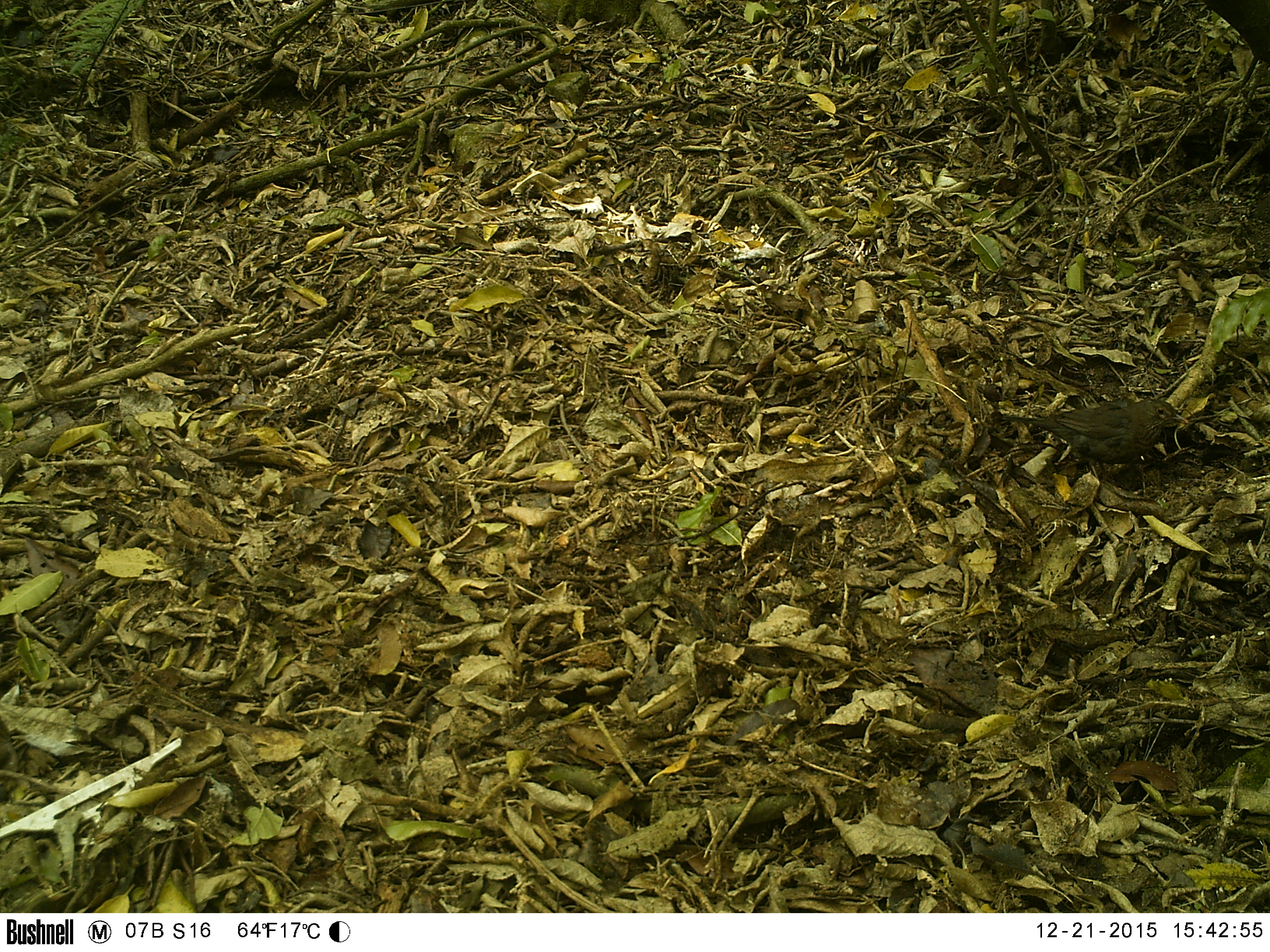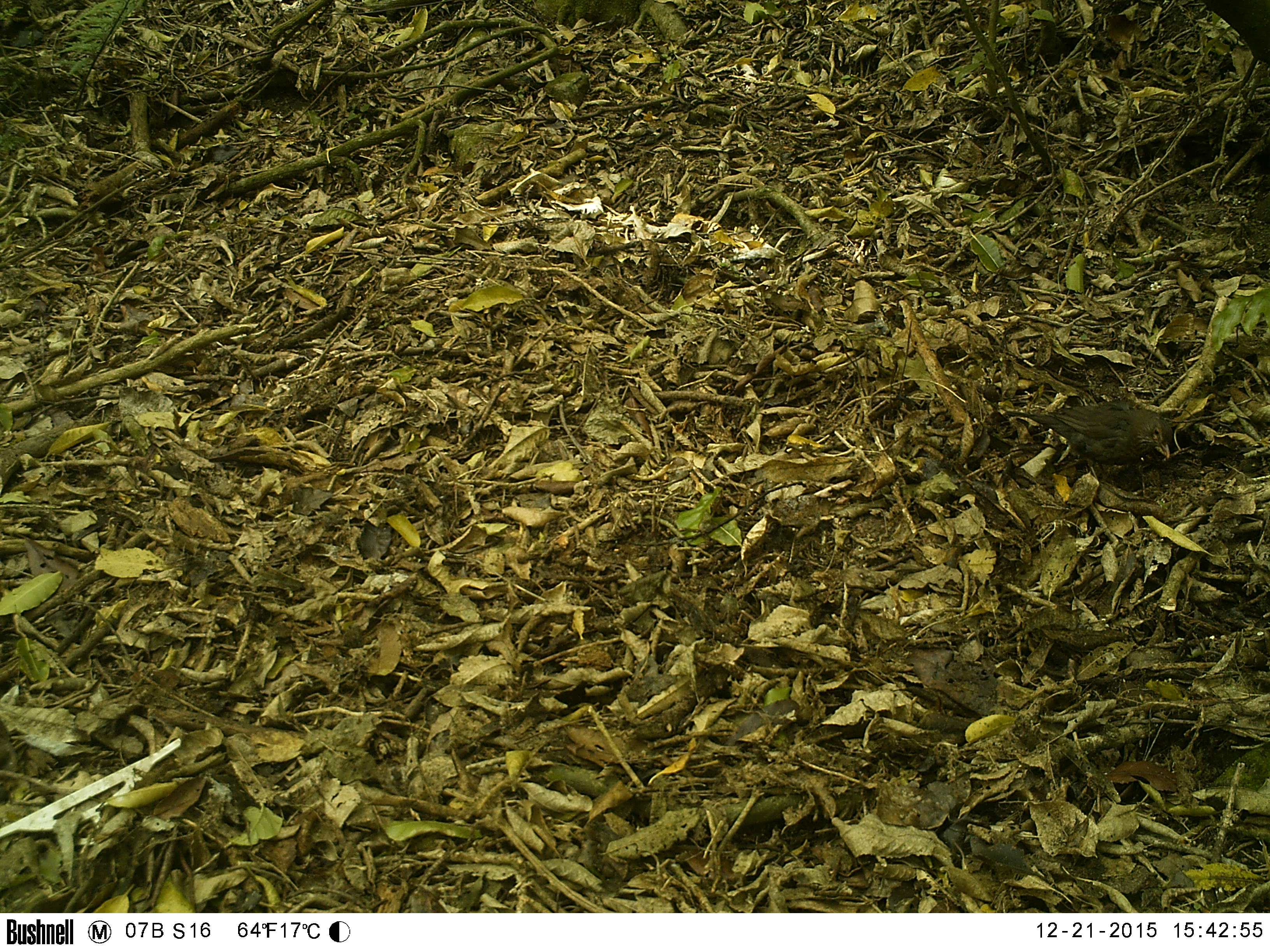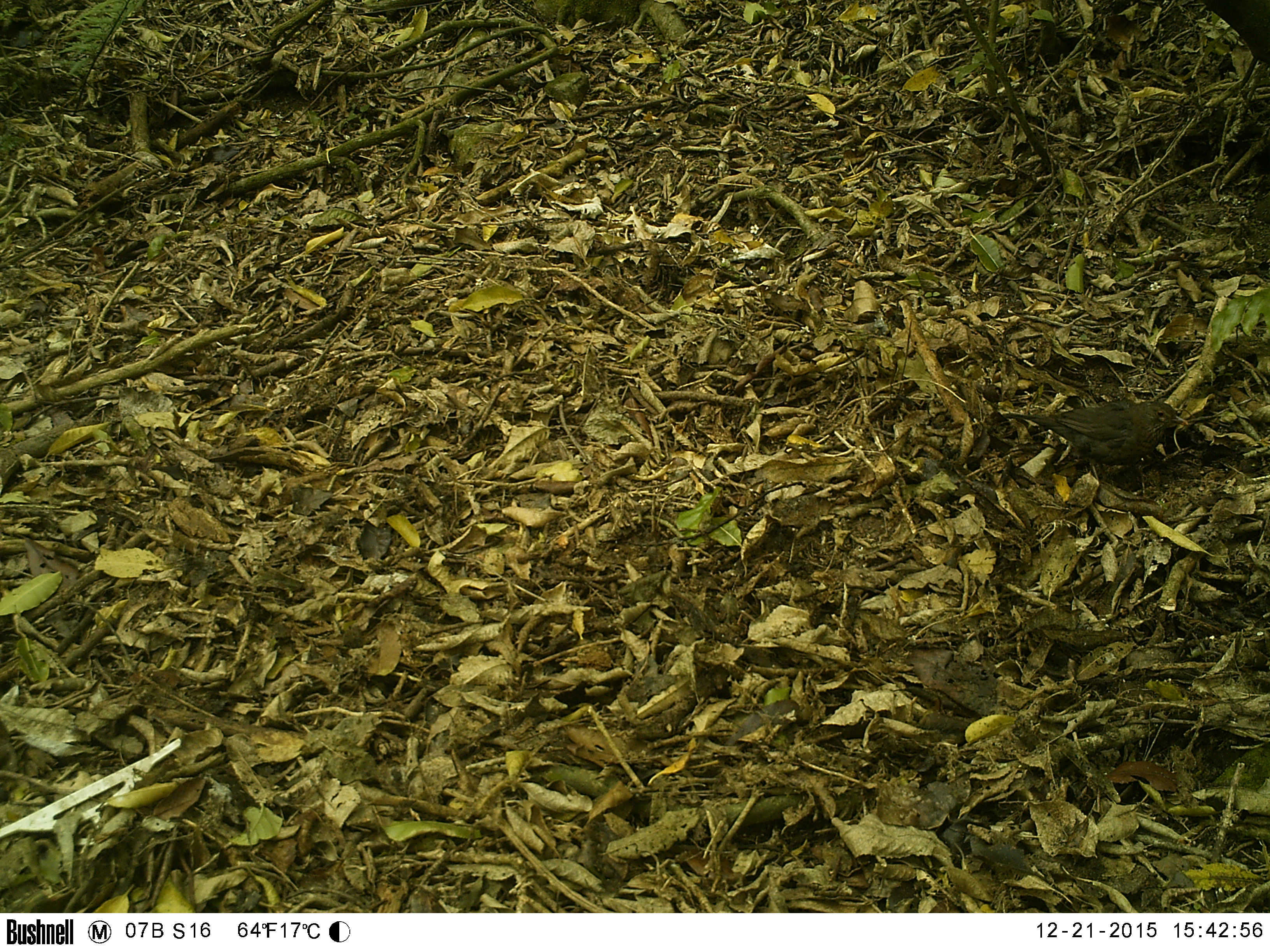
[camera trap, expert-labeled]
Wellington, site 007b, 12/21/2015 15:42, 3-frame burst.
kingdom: Animalia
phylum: Chordata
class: Aves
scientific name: Aves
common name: bird